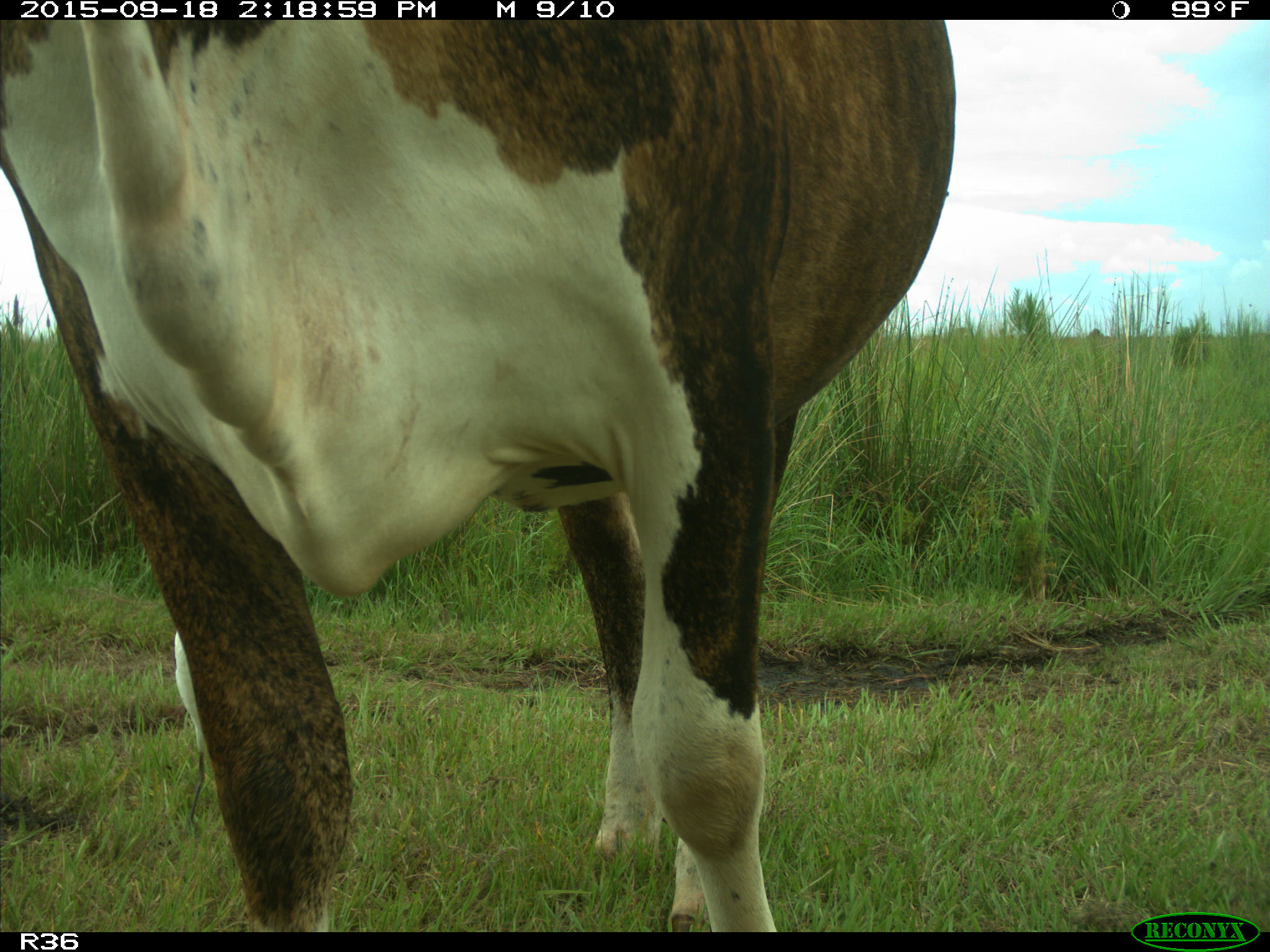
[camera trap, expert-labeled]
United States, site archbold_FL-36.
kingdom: Animalia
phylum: Chordata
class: Mammalia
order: Artiodactyla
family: Bovidae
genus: Bos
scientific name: Bos taurus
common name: domestic cow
Bos taurus (domestic cow).